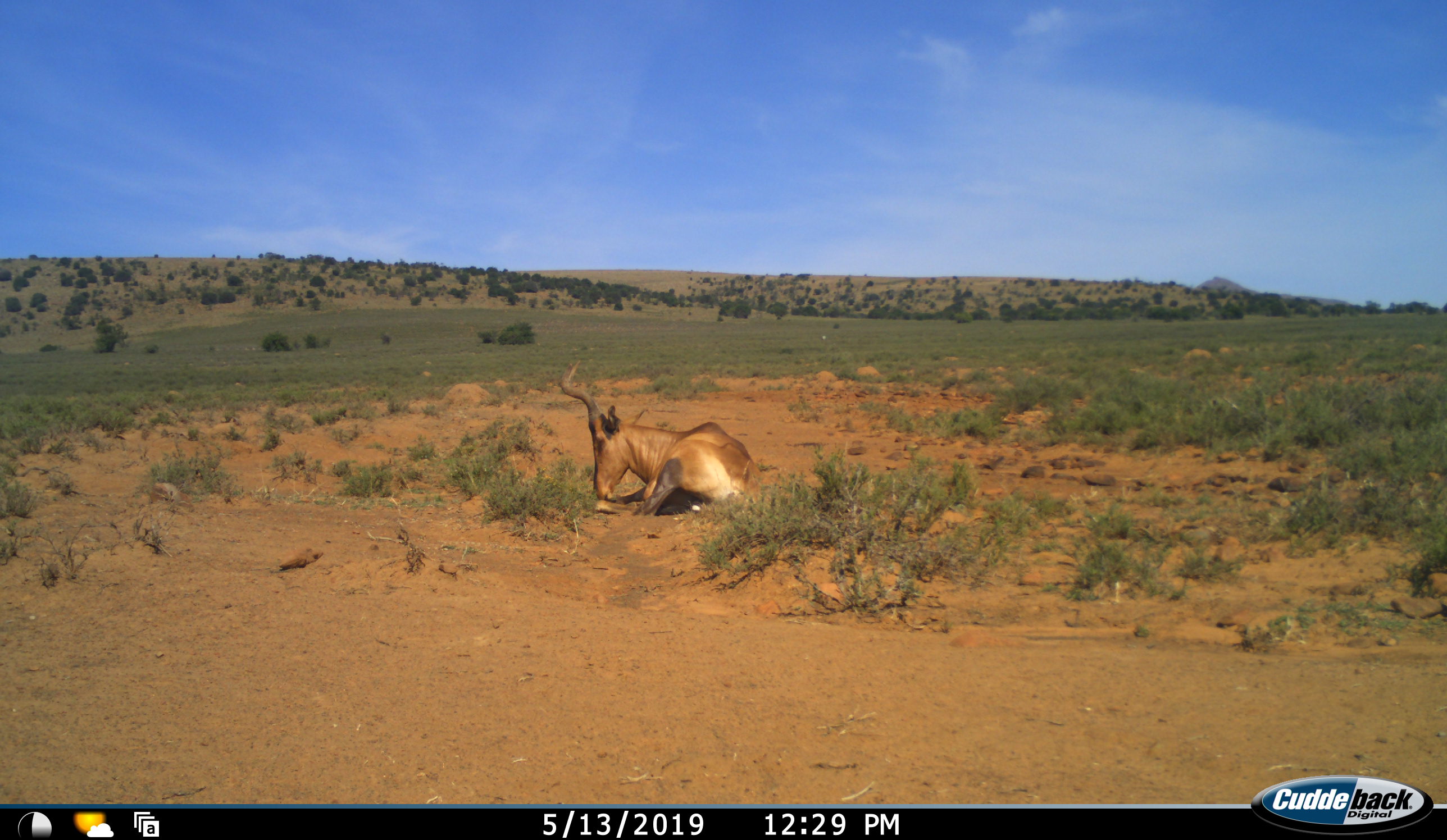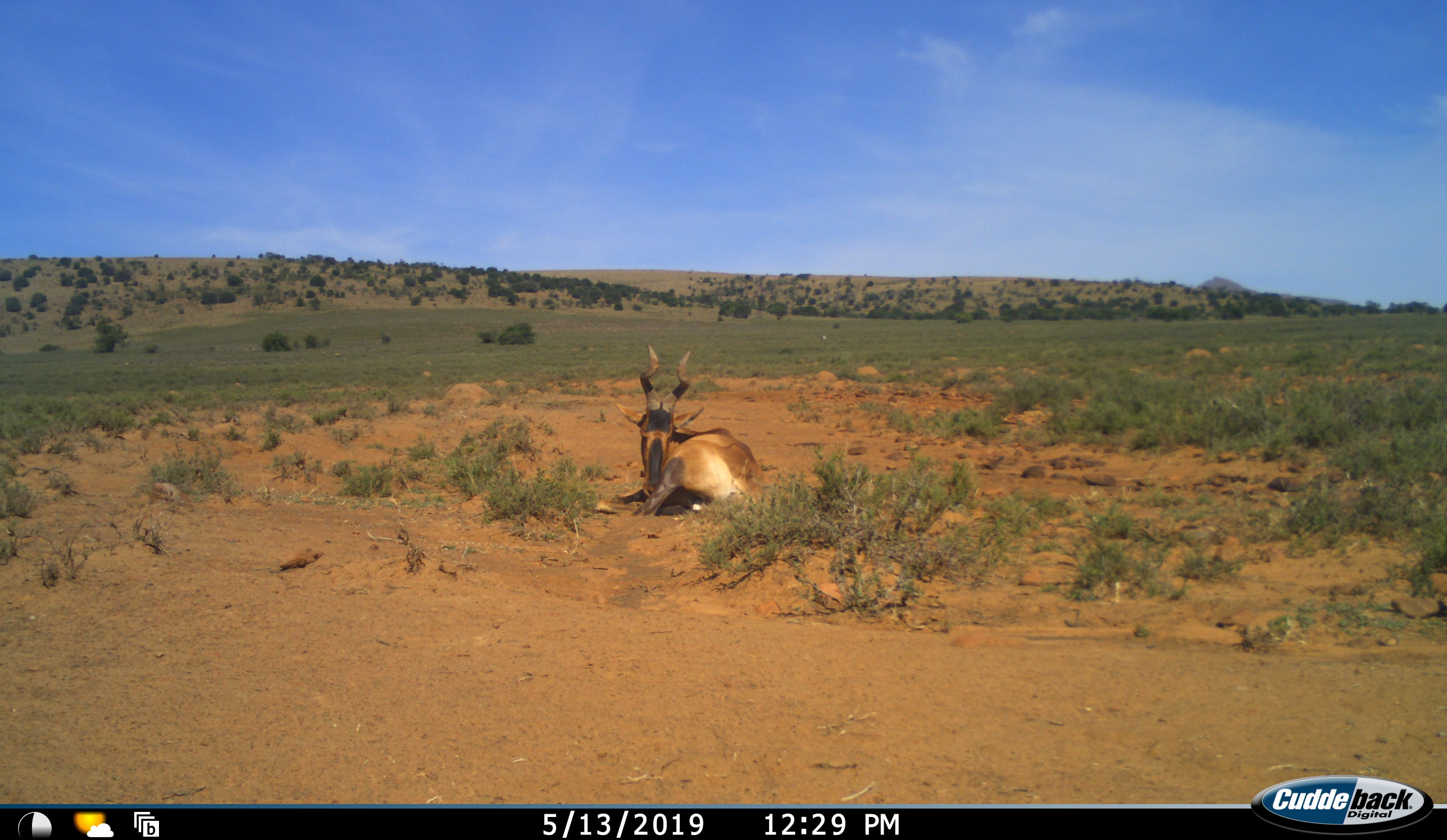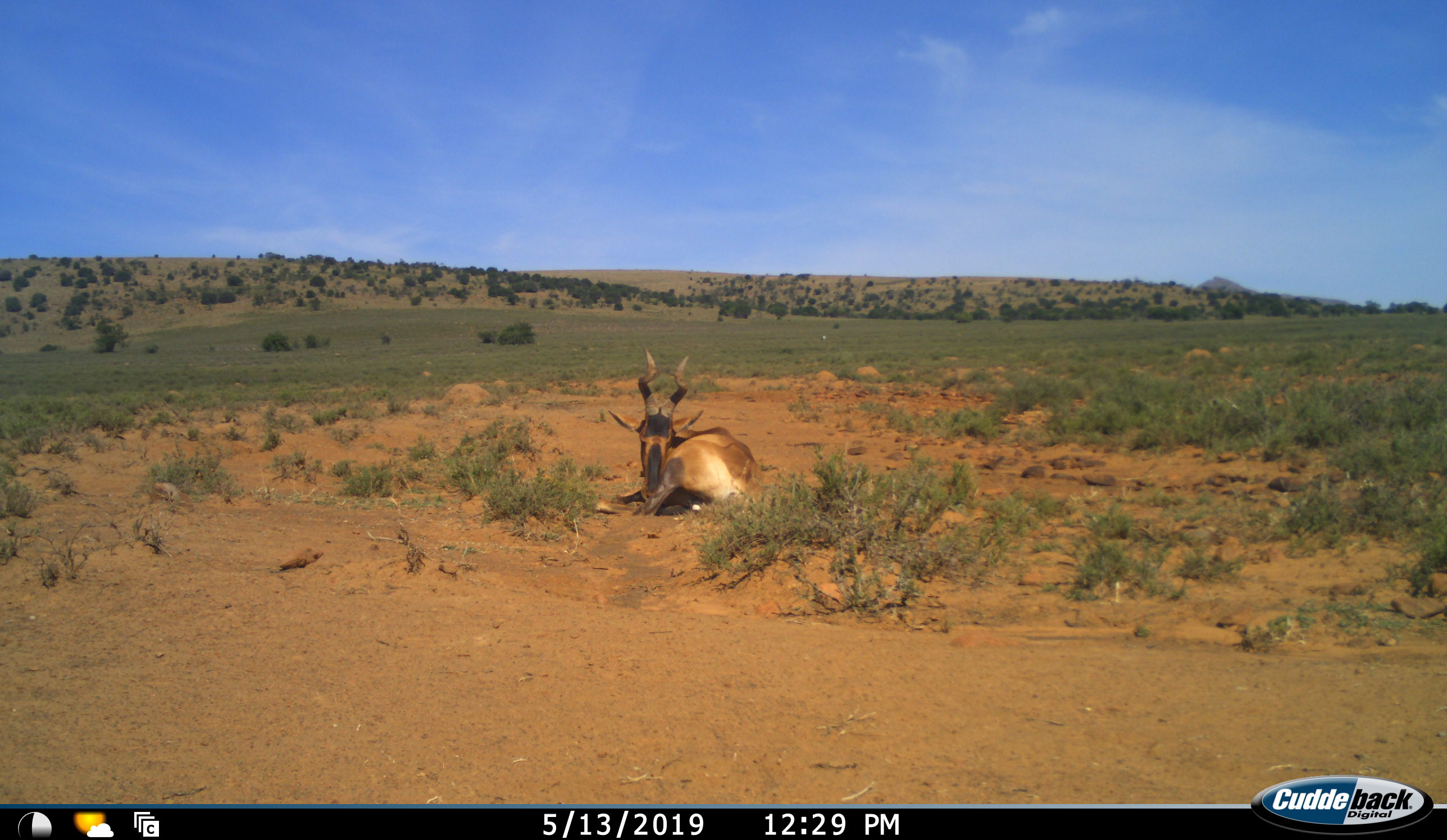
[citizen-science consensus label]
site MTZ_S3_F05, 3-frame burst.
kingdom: Animalia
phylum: Chordata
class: Mammalia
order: Artiodactyla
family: Bovidae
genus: Alcelaphus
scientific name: Alcelaphus buselaphus caama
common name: red hartebeest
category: hartebeestred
Hartebeestred (red hartebeest) (Alcelaphus buselaphus caama), count 1. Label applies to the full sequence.